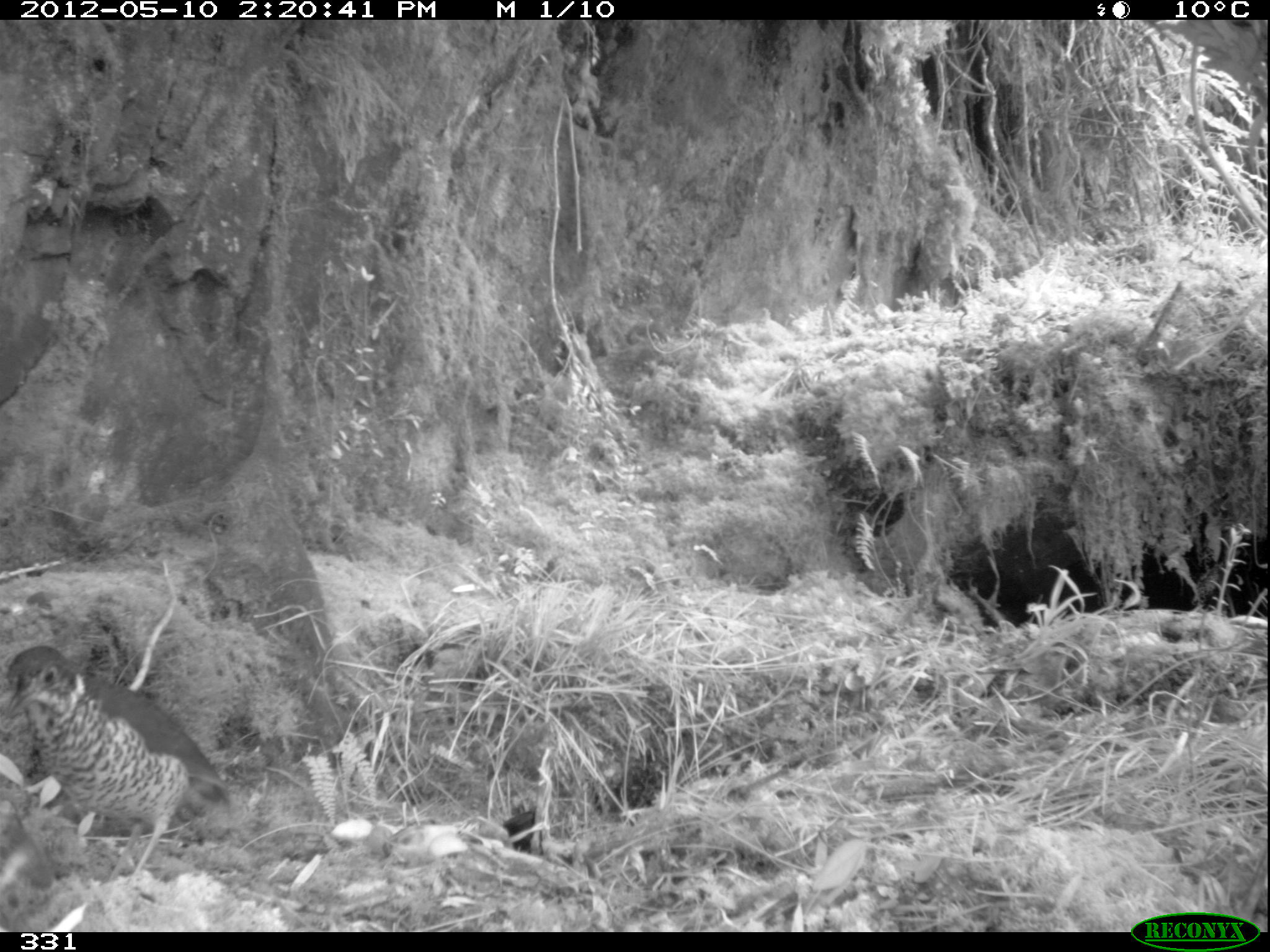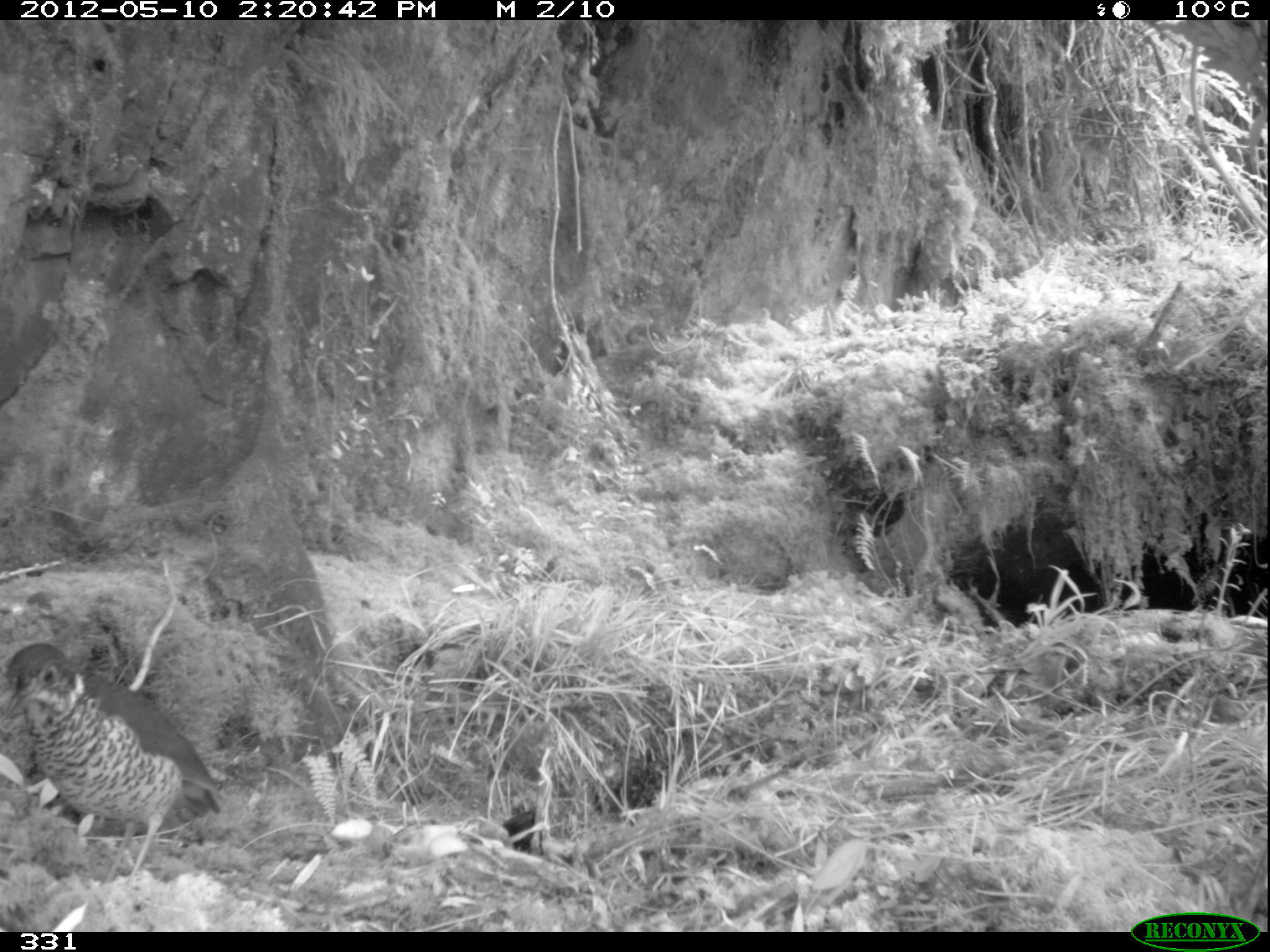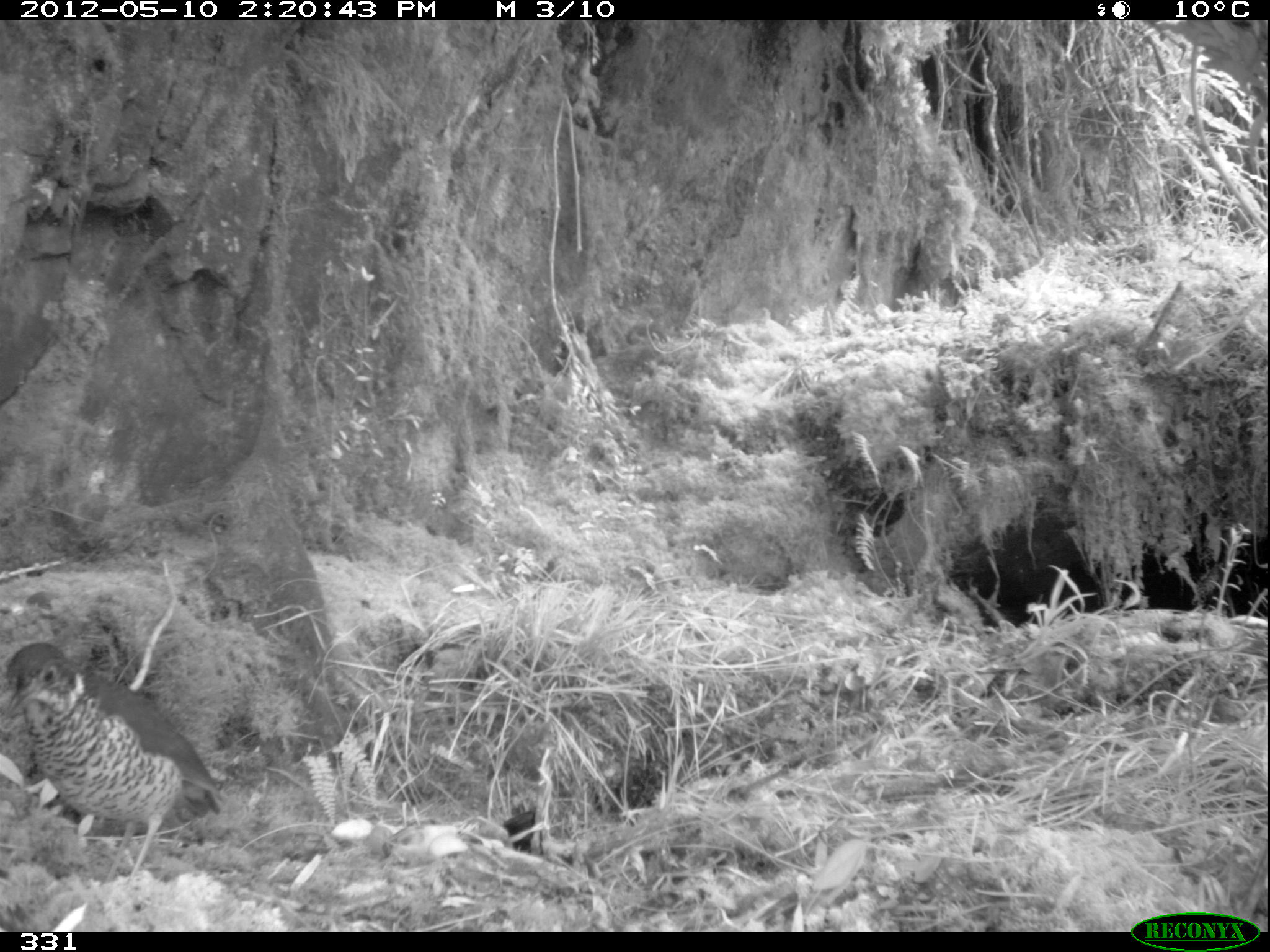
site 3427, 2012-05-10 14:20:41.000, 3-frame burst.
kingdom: Animalia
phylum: Chordata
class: Aves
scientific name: Aves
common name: bird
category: unknown bird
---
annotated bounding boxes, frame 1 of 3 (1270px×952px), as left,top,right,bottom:
unknown bird: 2,643,232,885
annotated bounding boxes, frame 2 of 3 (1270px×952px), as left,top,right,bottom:
unknown bird: 0,640,224,887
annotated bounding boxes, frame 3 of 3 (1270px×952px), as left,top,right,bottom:
unknown bird: 4,642,224,887